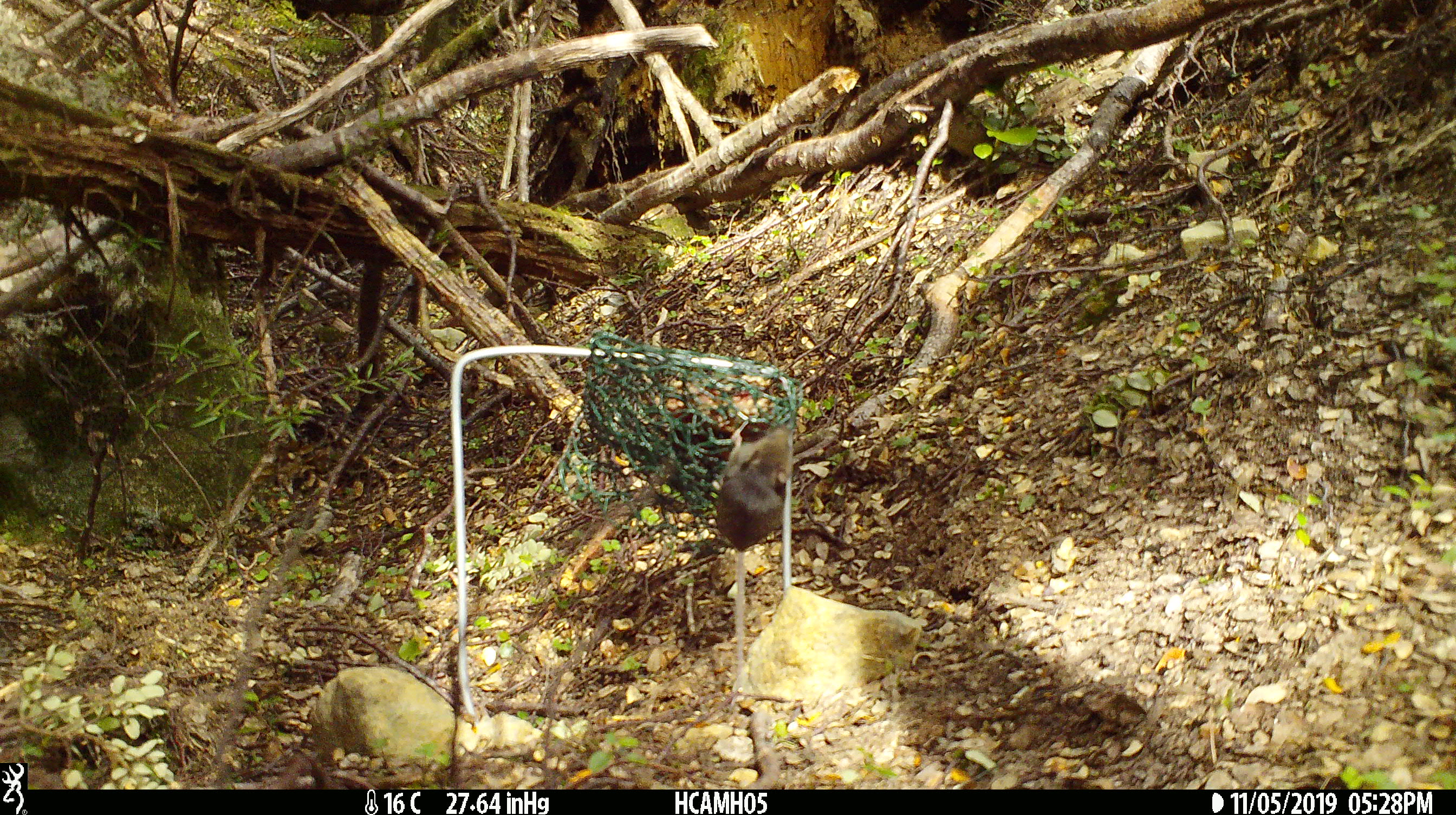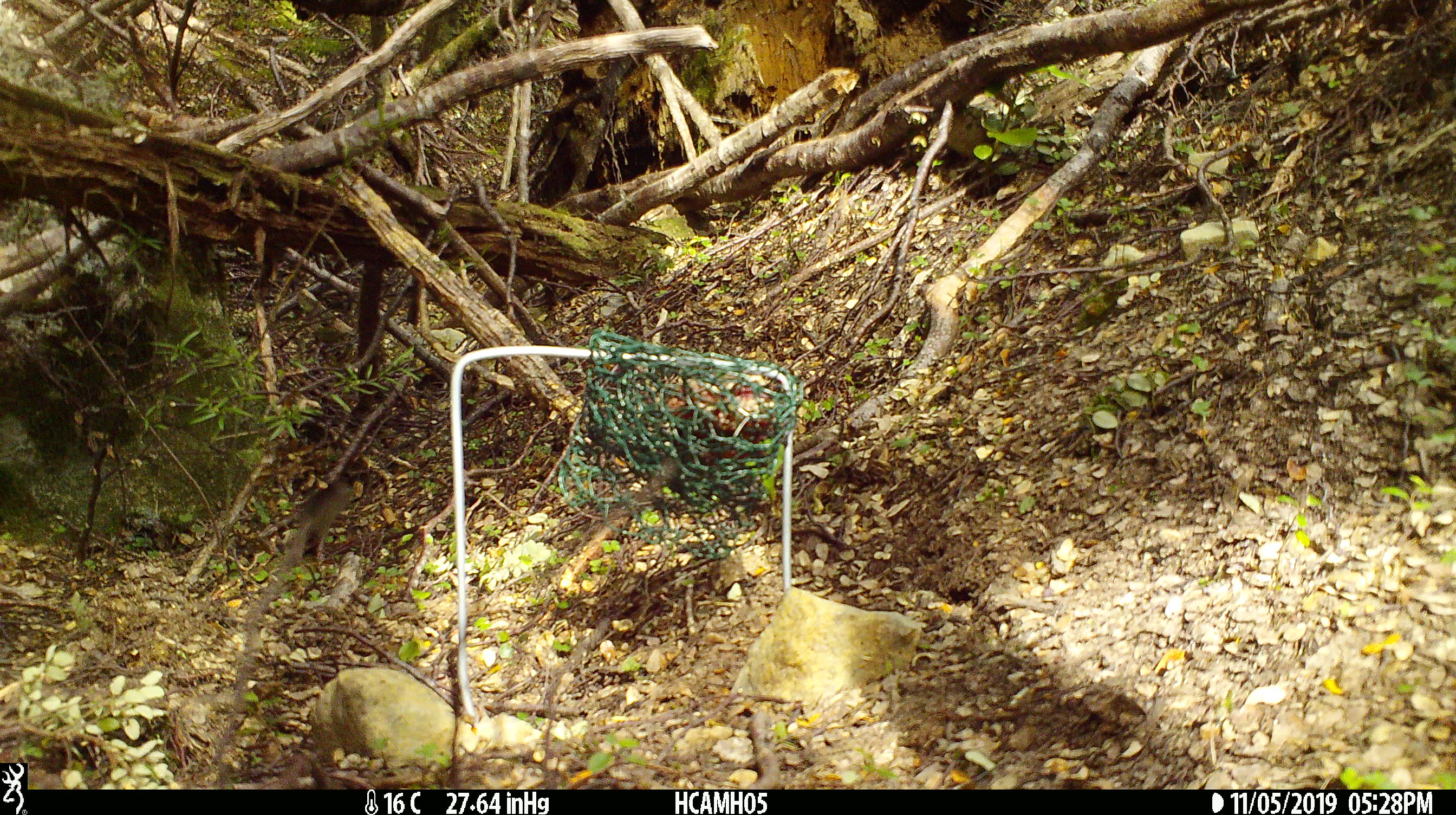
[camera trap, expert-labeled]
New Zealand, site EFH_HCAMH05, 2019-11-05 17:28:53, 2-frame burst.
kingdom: Animalia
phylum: Chordata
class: Mammalia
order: Rodentia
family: Muridae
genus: Mus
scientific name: Mus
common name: mouse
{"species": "mouse (Mus)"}